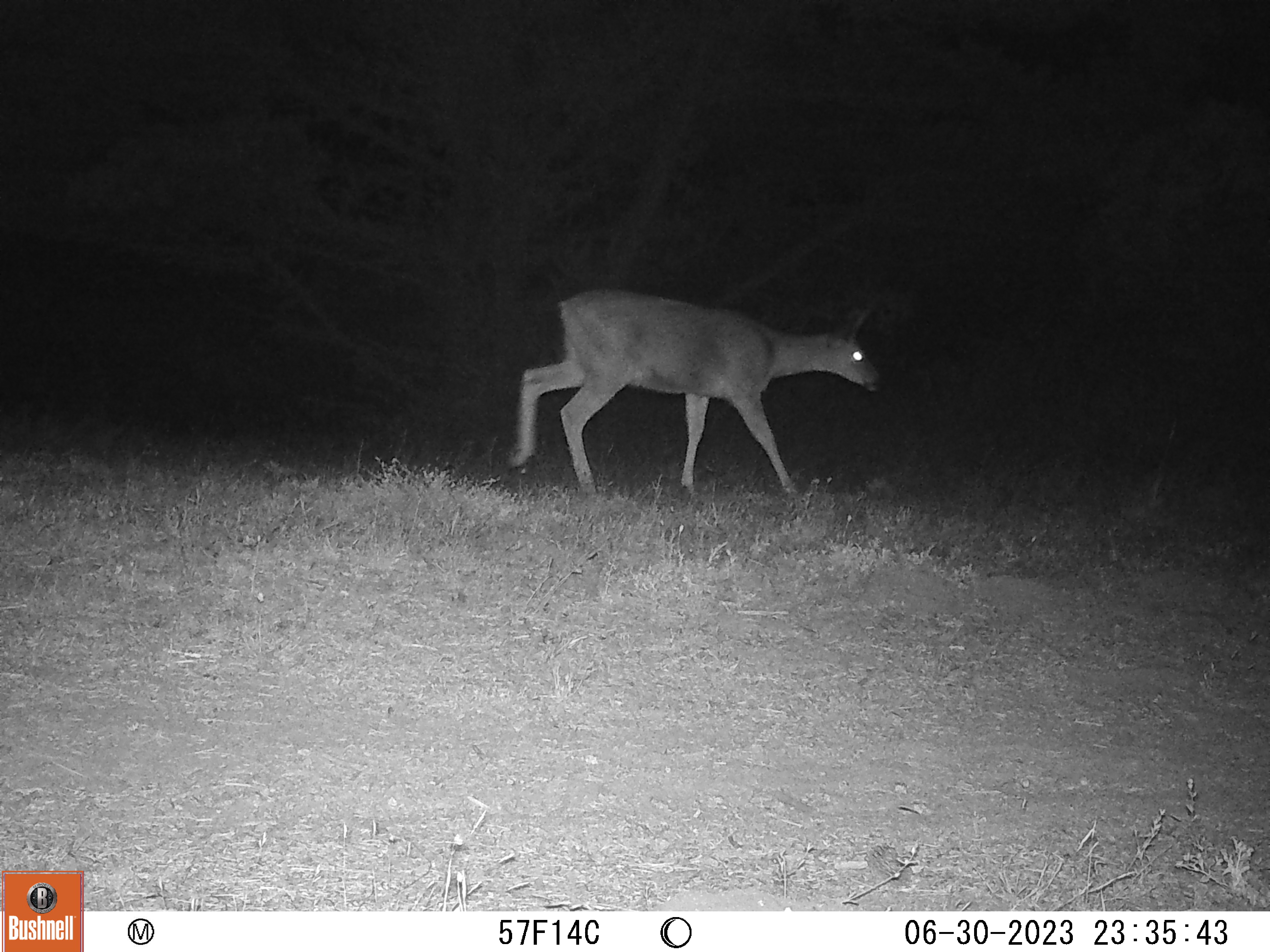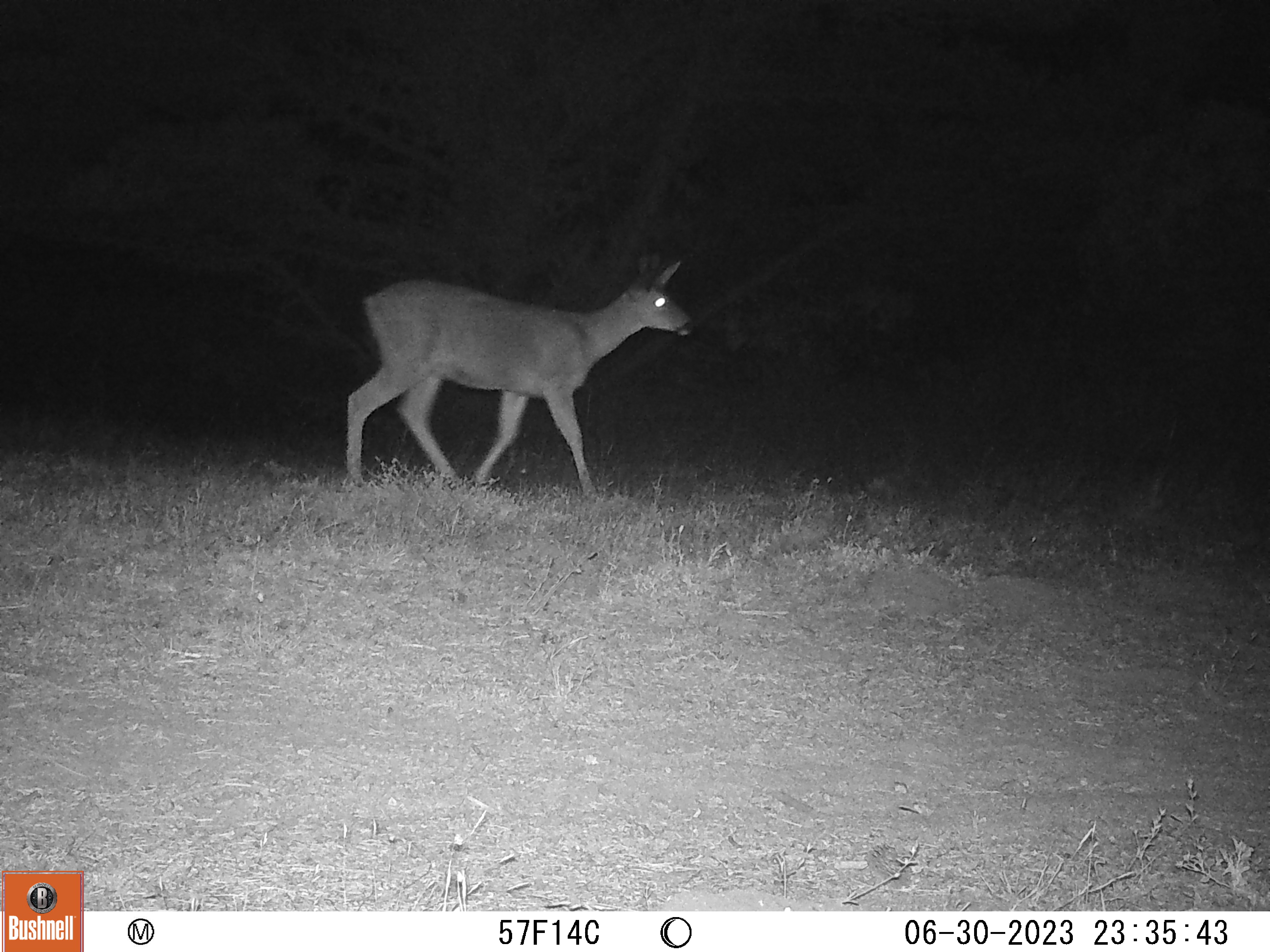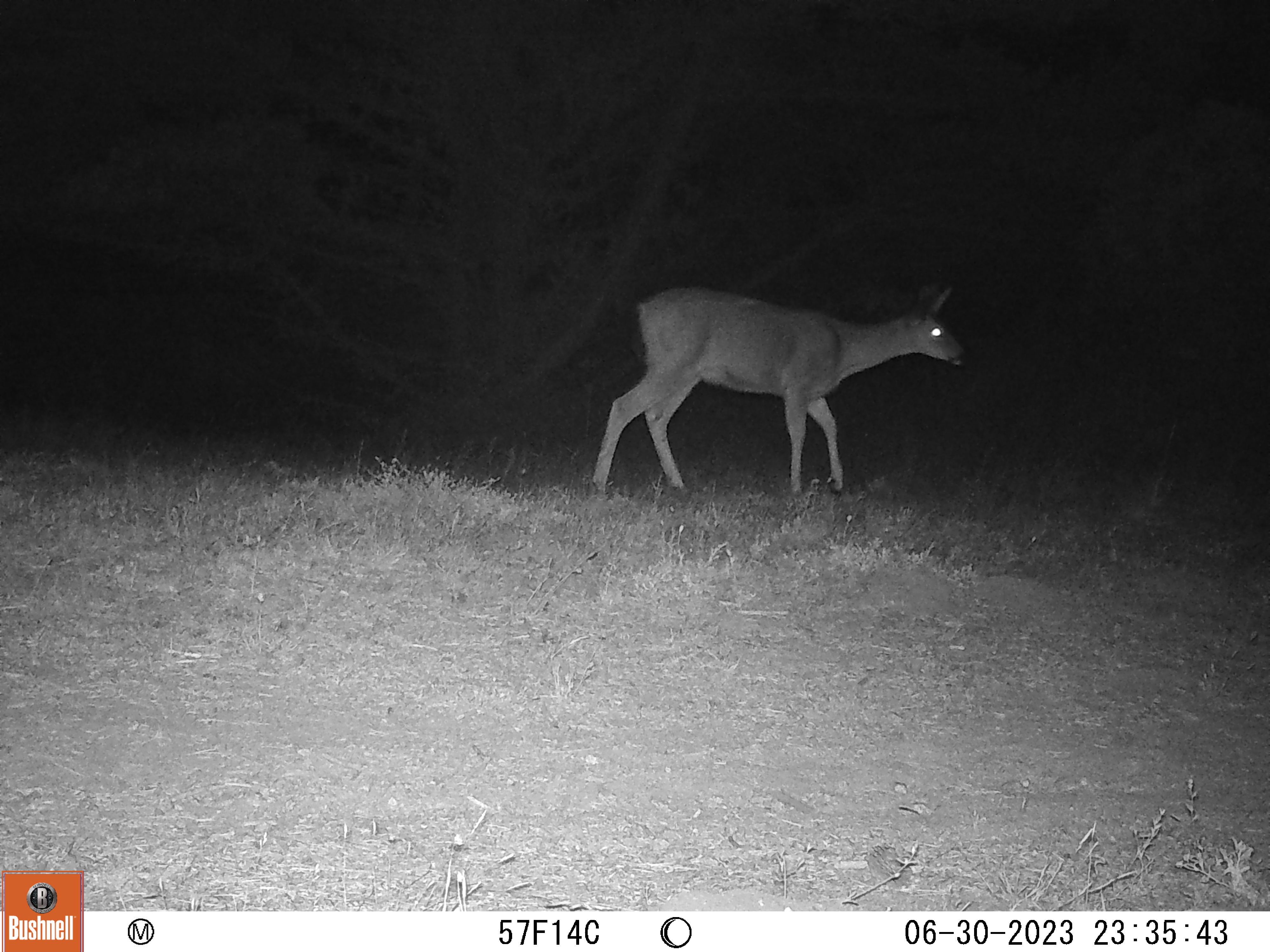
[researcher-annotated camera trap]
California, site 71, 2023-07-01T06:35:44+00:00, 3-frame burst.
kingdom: Animalia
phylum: Chordata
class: Mammalia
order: Artiodactyla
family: Cervidae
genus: Odocoileus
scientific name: Odocoileus hemionus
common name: mule deer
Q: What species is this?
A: Mule deer (Odocoileus hemionus).